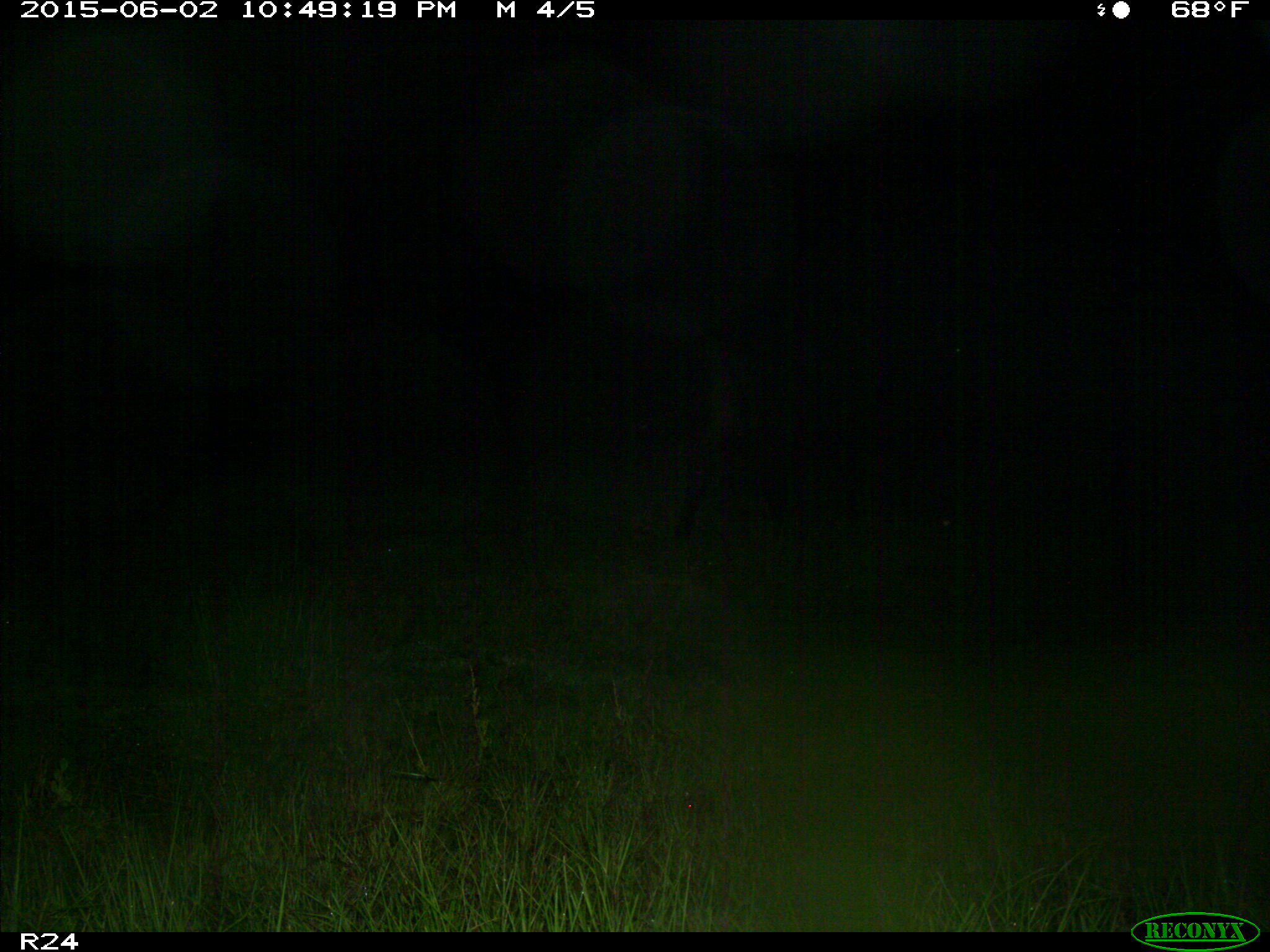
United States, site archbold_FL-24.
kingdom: Animalia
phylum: Chordata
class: Mammalia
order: Artiodactyla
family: Bovidae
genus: Bos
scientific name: Bos taurus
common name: domestic cow